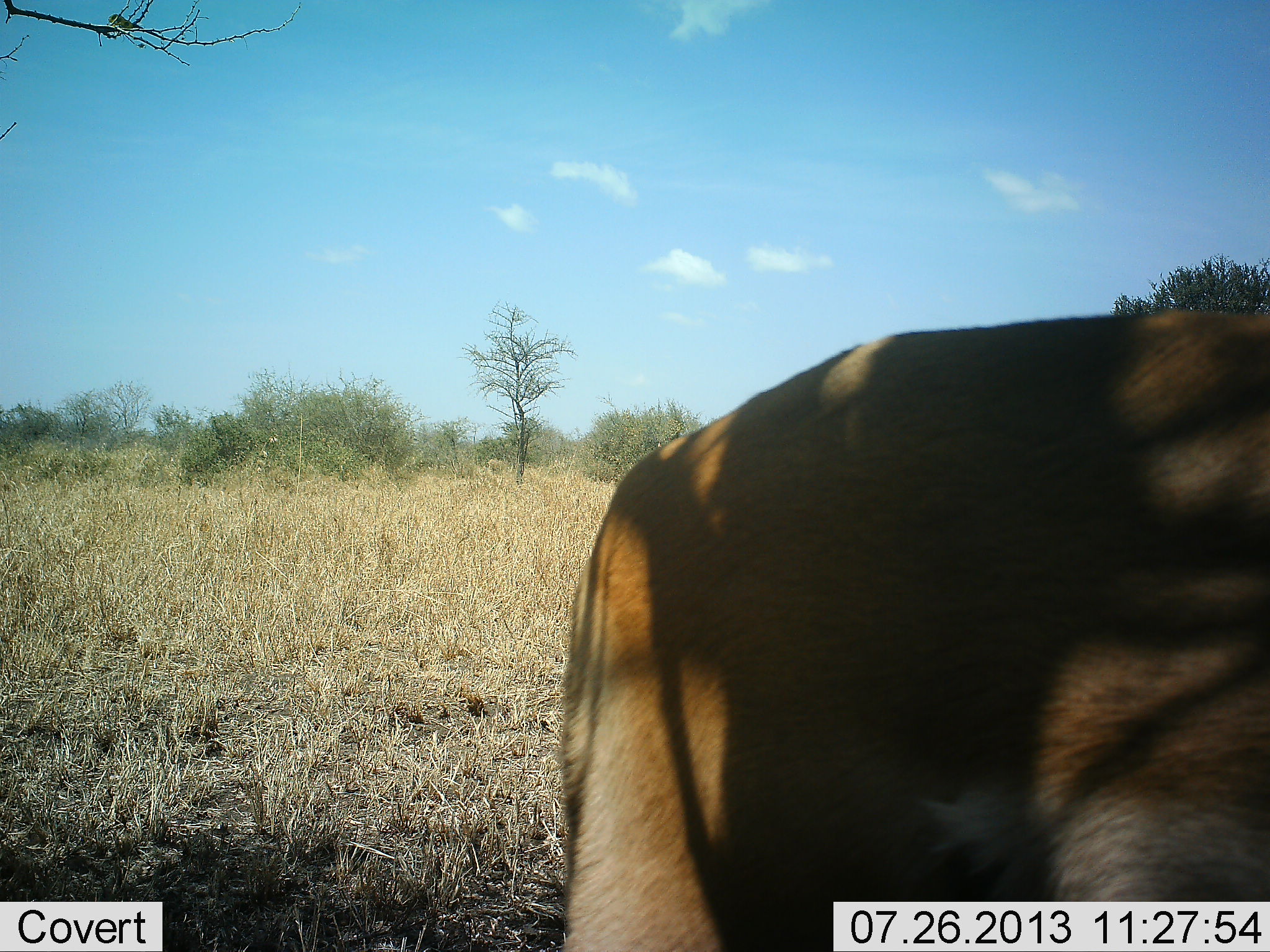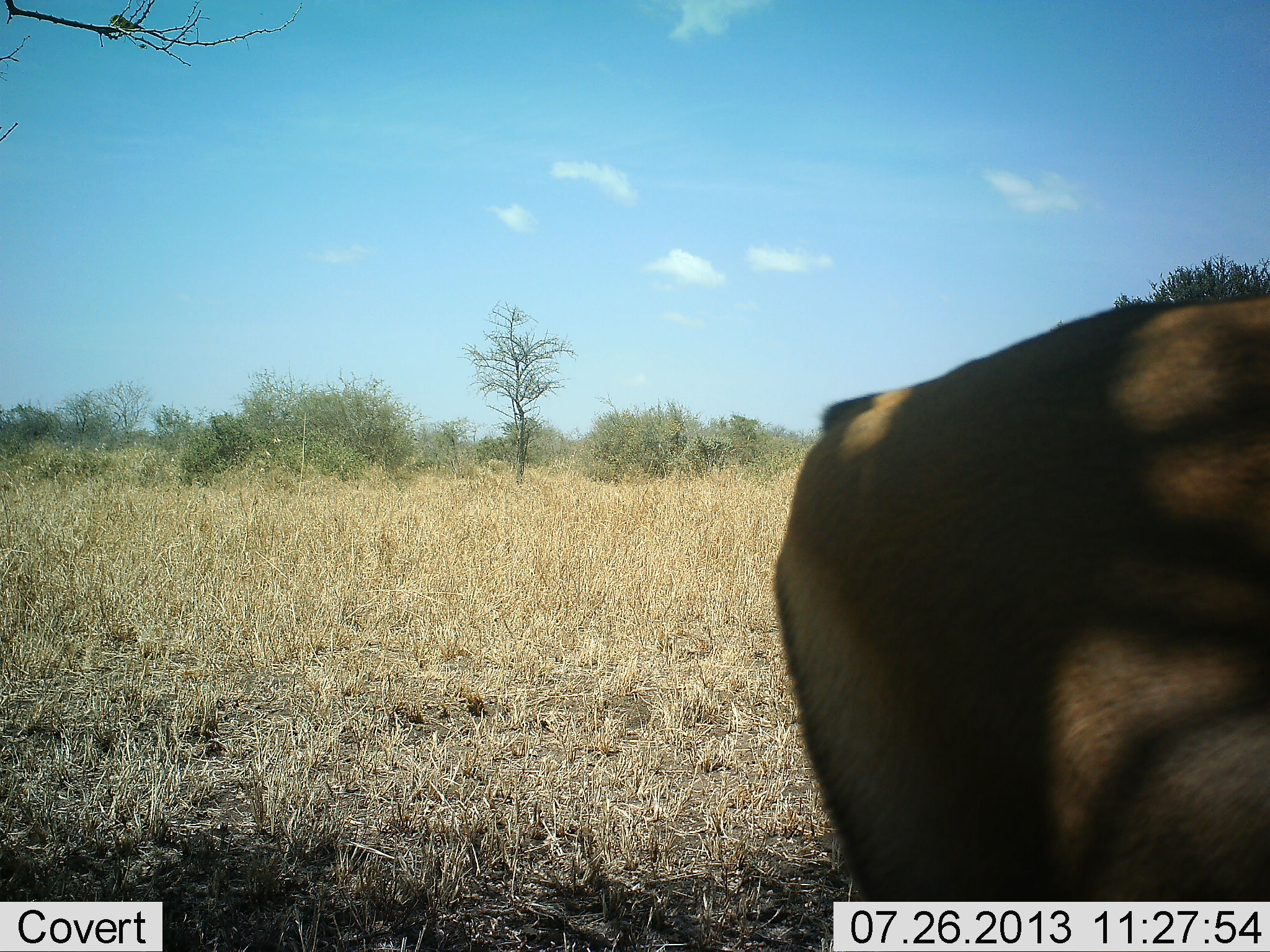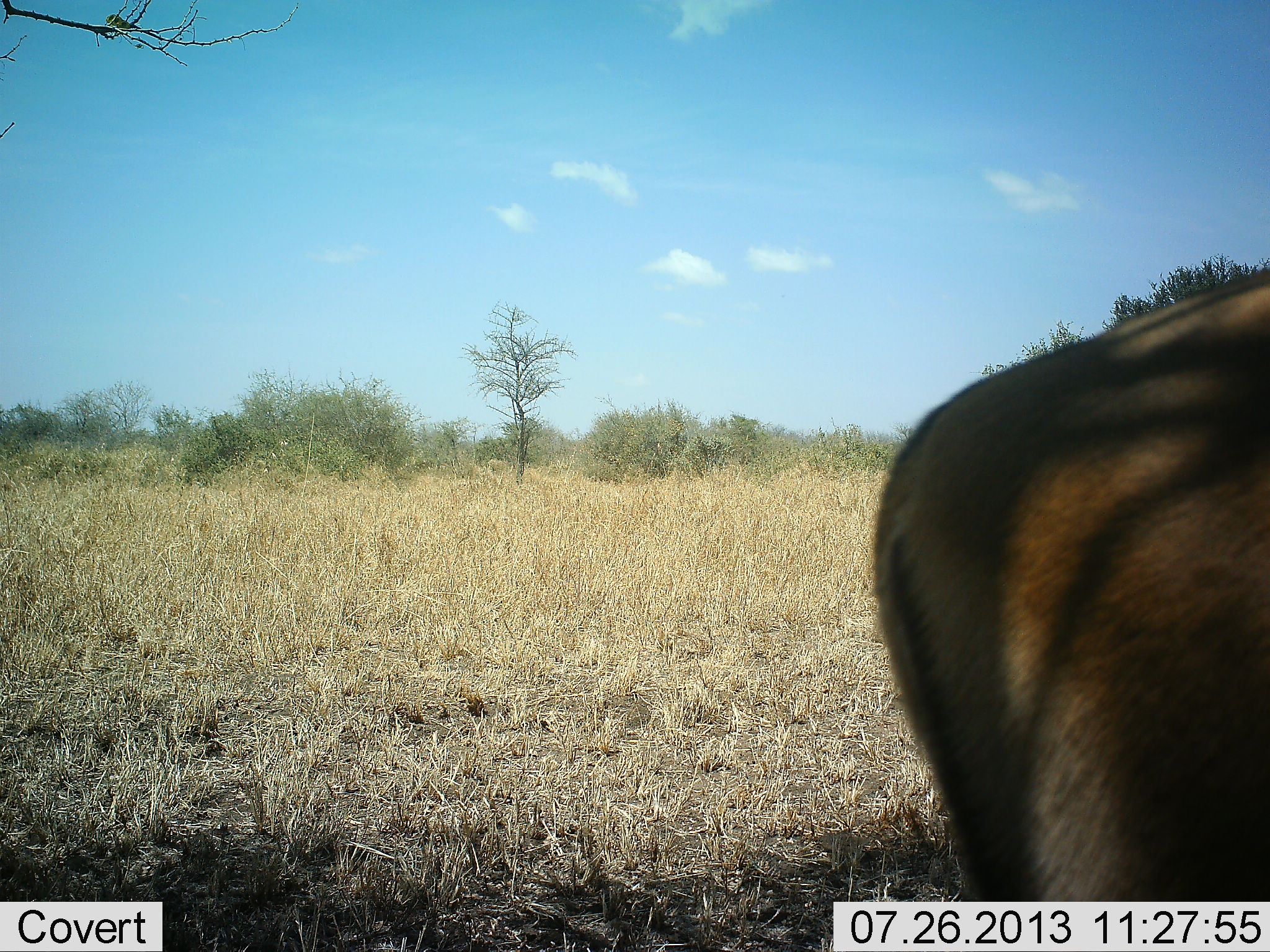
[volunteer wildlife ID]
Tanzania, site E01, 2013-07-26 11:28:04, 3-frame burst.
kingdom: Animalia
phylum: Chordata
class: Mammalia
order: Artiodactyla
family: Bovidae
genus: Nanger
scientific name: Nanger granti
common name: grant's gazelle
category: gazellegrants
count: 1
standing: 0%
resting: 0%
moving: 100%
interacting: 0%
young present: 0%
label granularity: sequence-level